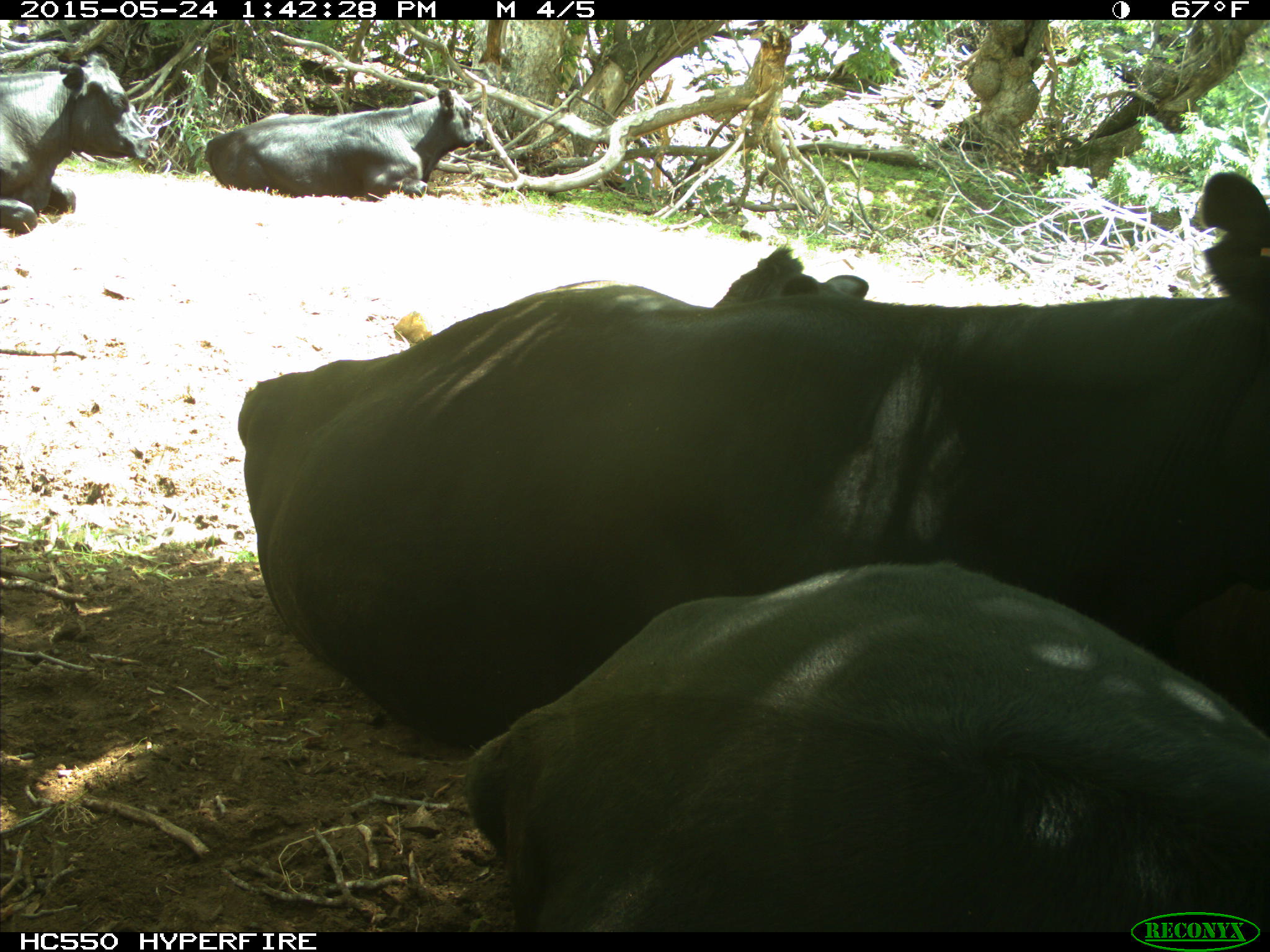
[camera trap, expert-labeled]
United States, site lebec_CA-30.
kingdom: Animalia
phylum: Chordata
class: Mammalia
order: Artiodactyla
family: Bovidae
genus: Bos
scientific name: Bos taurus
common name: domestic cow